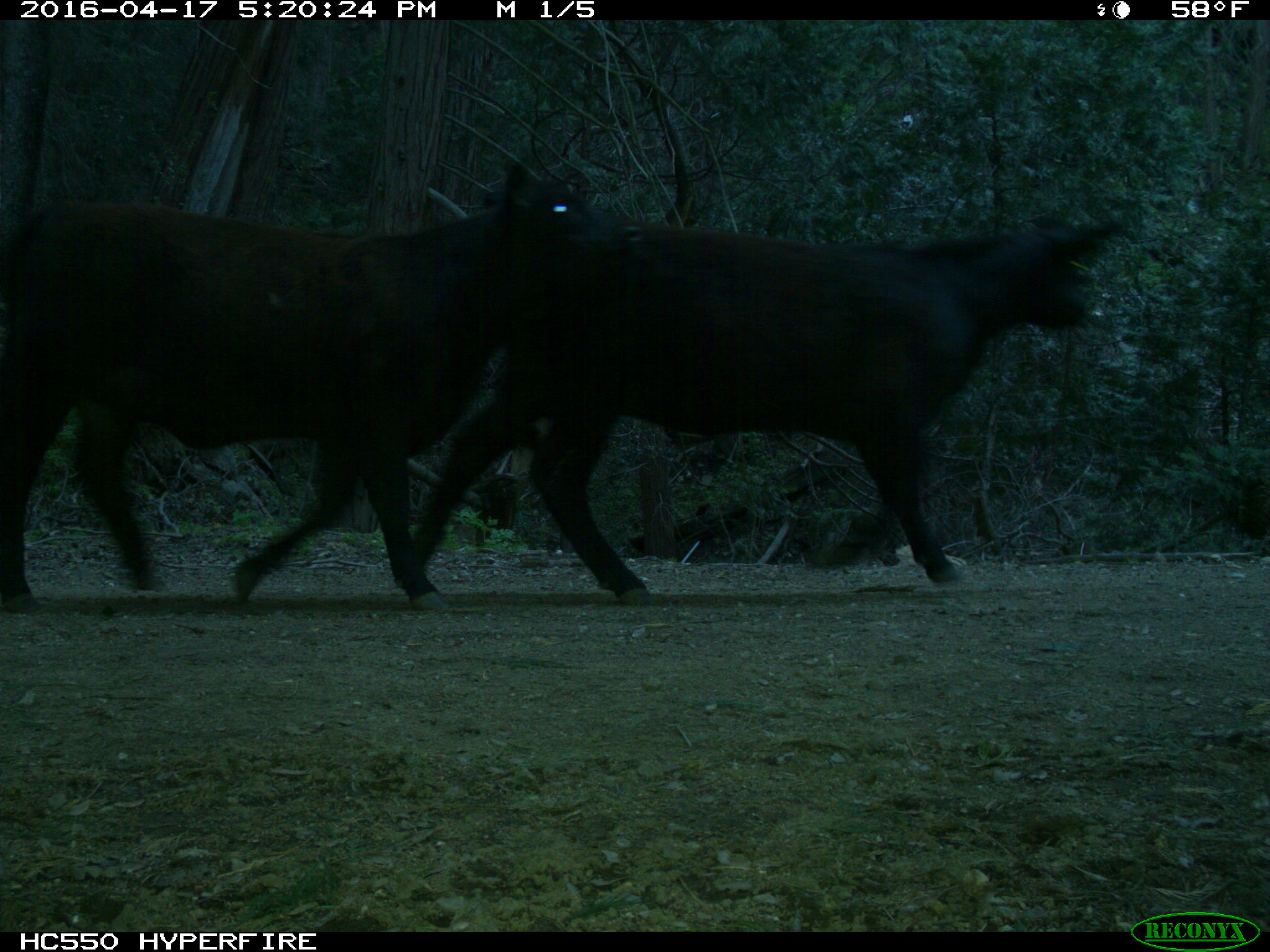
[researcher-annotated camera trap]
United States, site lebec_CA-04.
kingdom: Animalia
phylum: Chordata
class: Mammalia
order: Artiodactyla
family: Bovidae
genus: Bos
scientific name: Bos taurus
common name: domestic cow